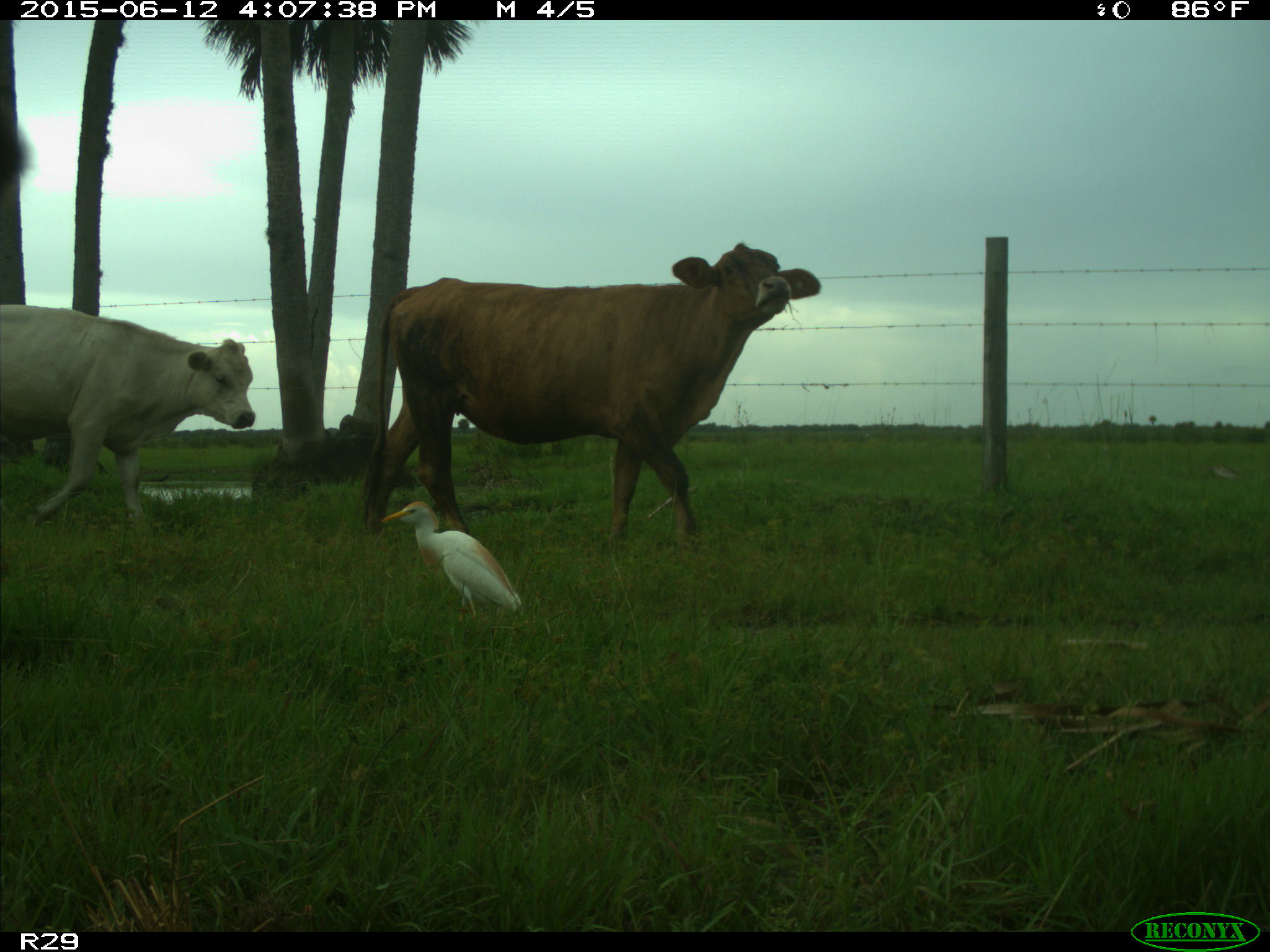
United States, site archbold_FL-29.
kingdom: Animalia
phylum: Chordata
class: Mammalia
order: Artiodactyla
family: Bovidae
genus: Bos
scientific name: Bos taurus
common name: domestic cow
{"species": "Bos taurus (domestic cow)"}